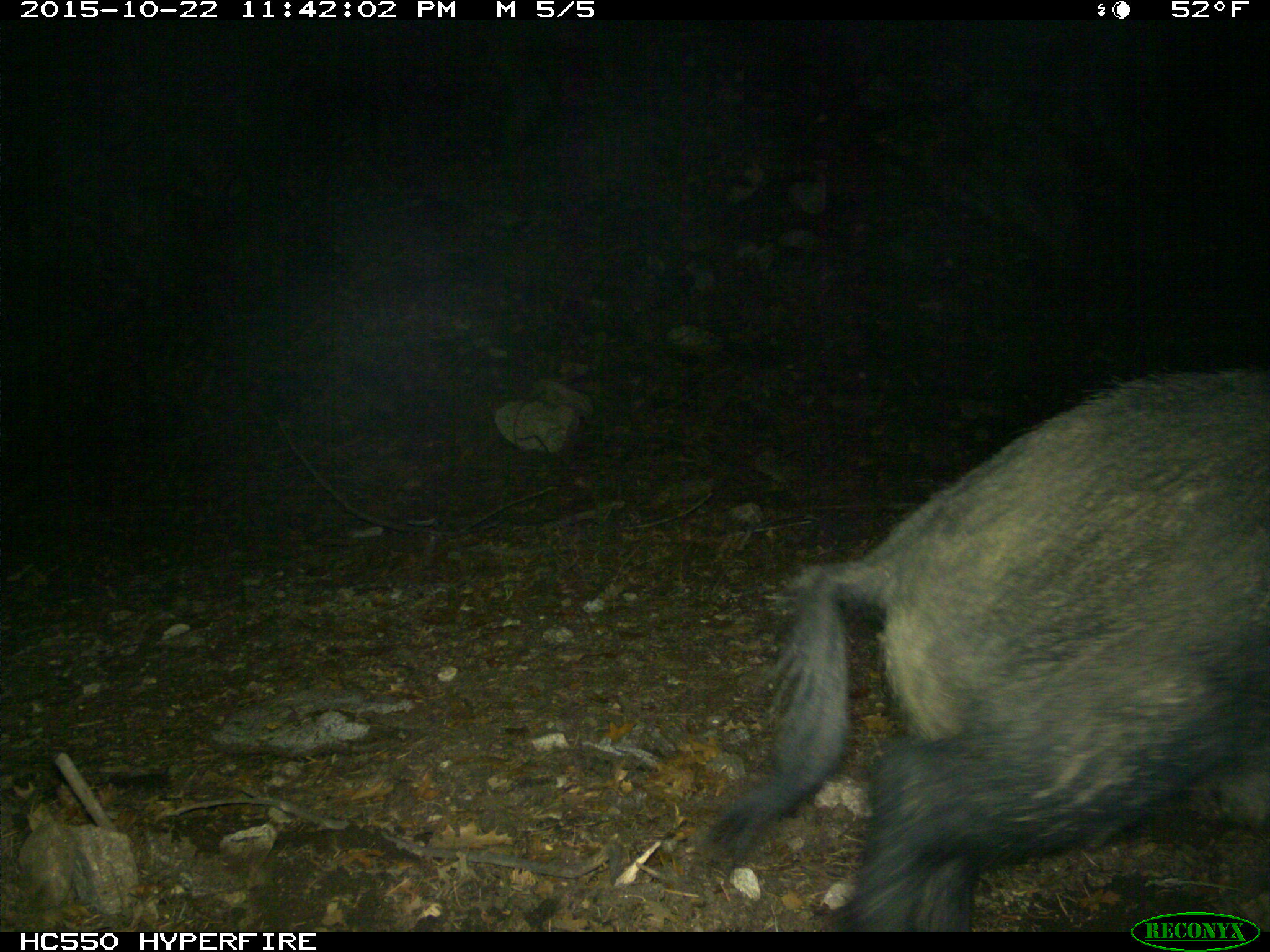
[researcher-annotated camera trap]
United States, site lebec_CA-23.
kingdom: Animalia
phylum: Chordata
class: Mammalia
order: Artiodactyla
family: Suidae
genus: Sus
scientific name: Sus scrofa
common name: wild boar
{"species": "Sus scrofa (wild boar)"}